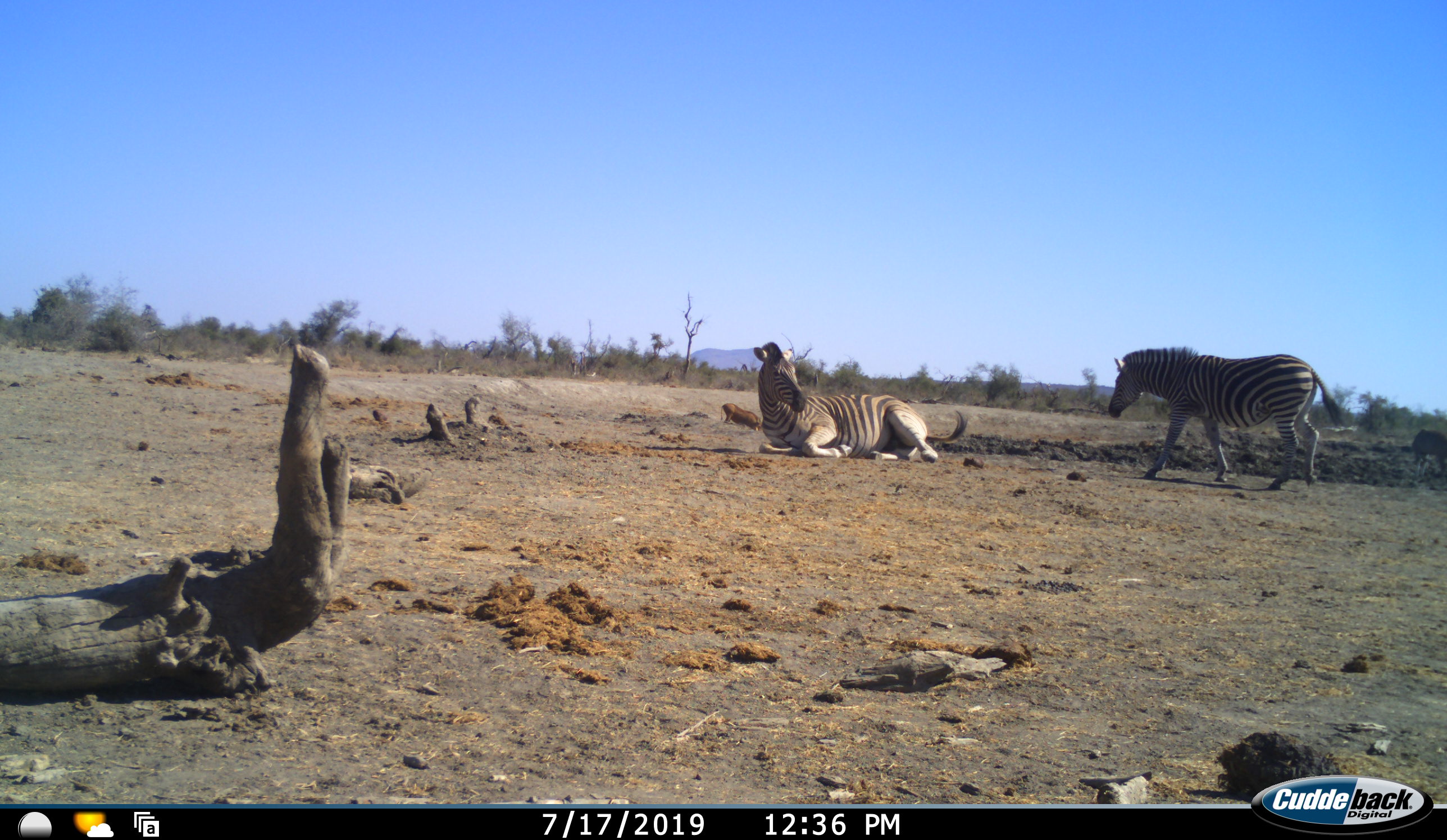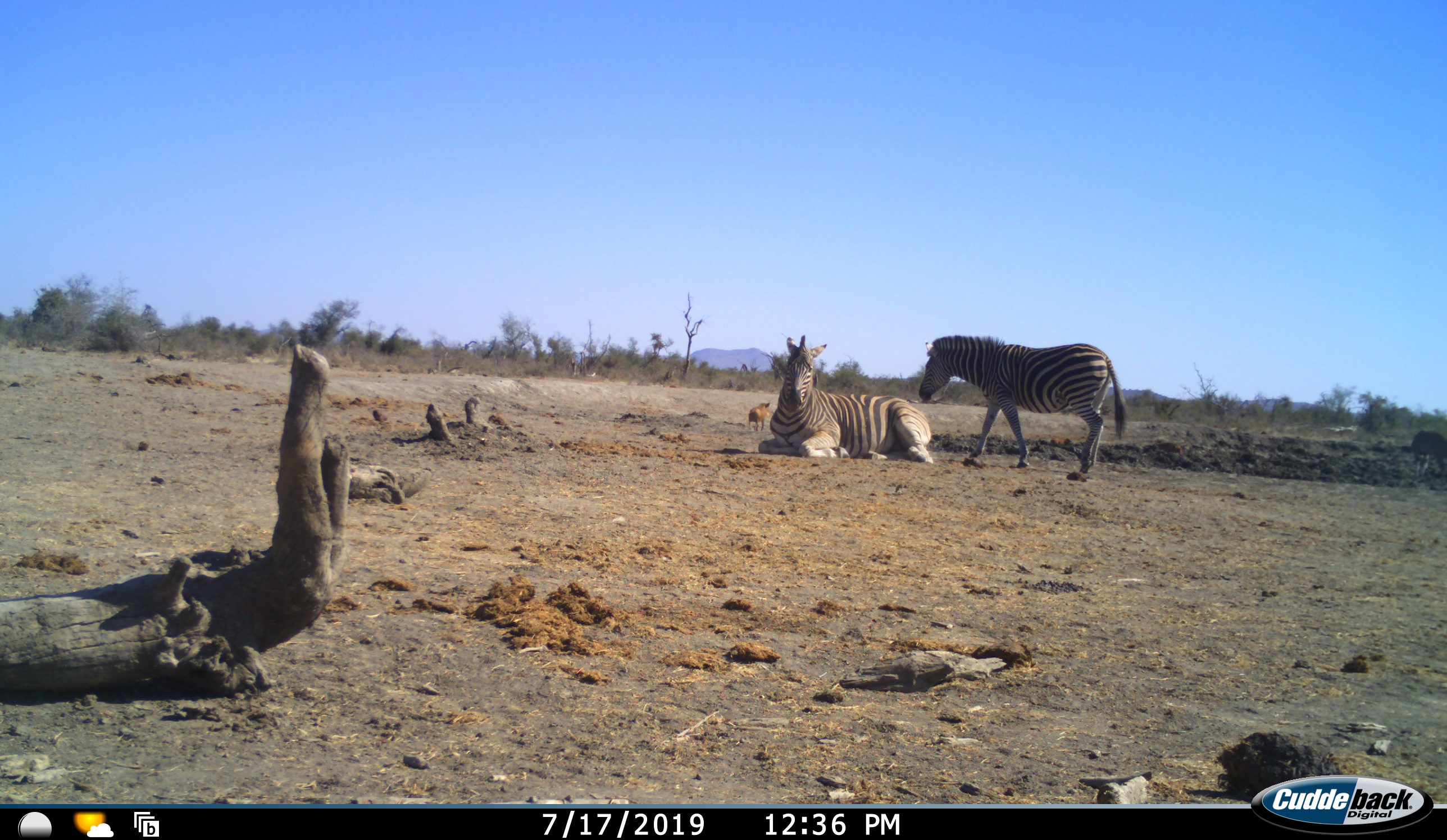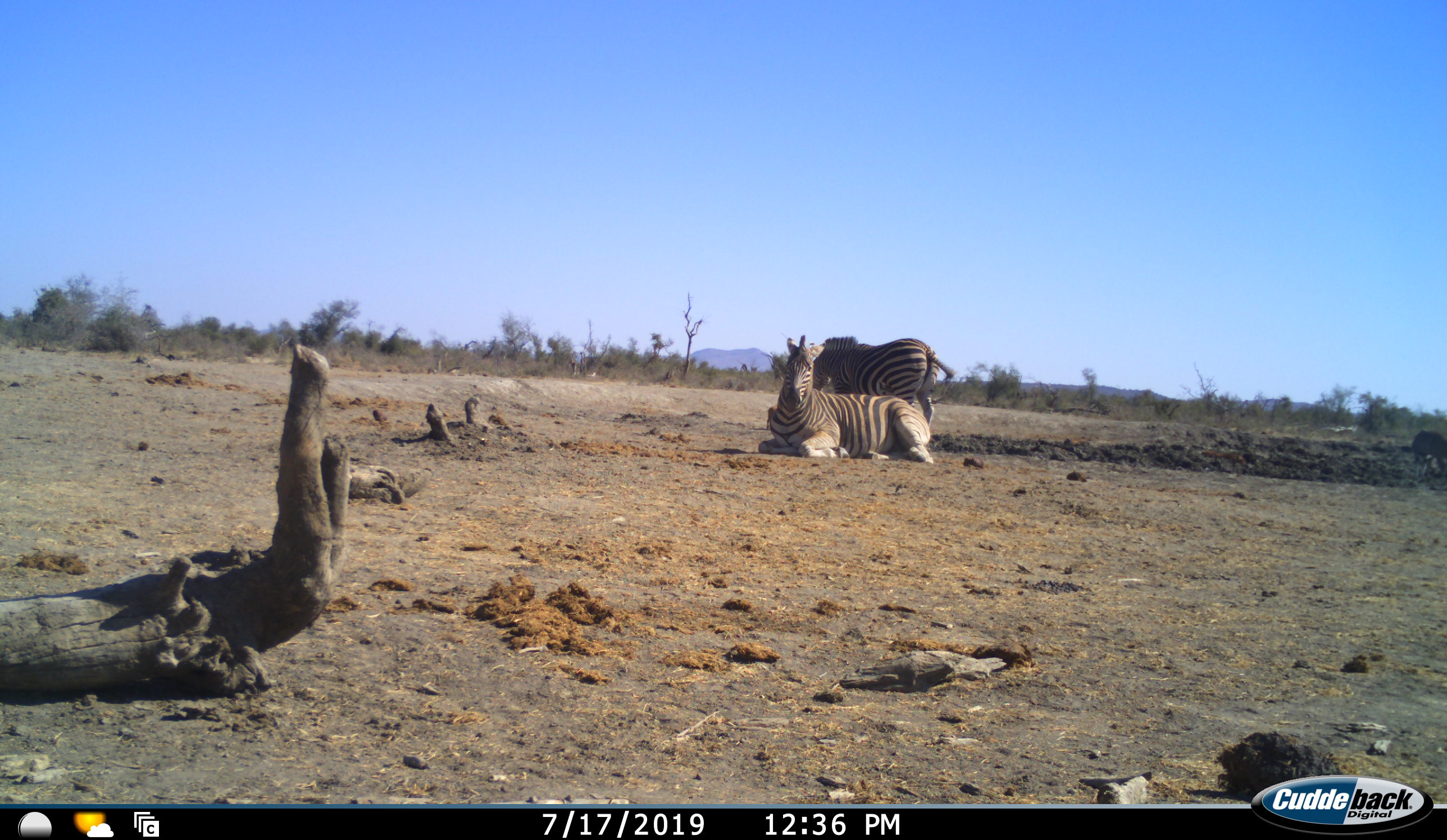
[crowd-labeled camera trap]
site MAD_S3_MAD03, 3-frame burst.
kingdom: Animalia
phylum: Chordata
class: Mammalia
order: Artiodactyla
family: Suidae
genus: Phacochoerus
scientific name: Phacochoerus africanus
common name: warthog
Warthog (Phacochoerus africanus), count 1. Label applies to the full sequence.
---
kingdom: Animalia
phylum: Chordata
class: Mammalia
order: Perissodactyla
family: Equidae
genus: Equus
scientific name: Equus quagga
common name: plains zebra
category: zebraplains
Zebraplains (plains zebra) (Equus quagga), count 2. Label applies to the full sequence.